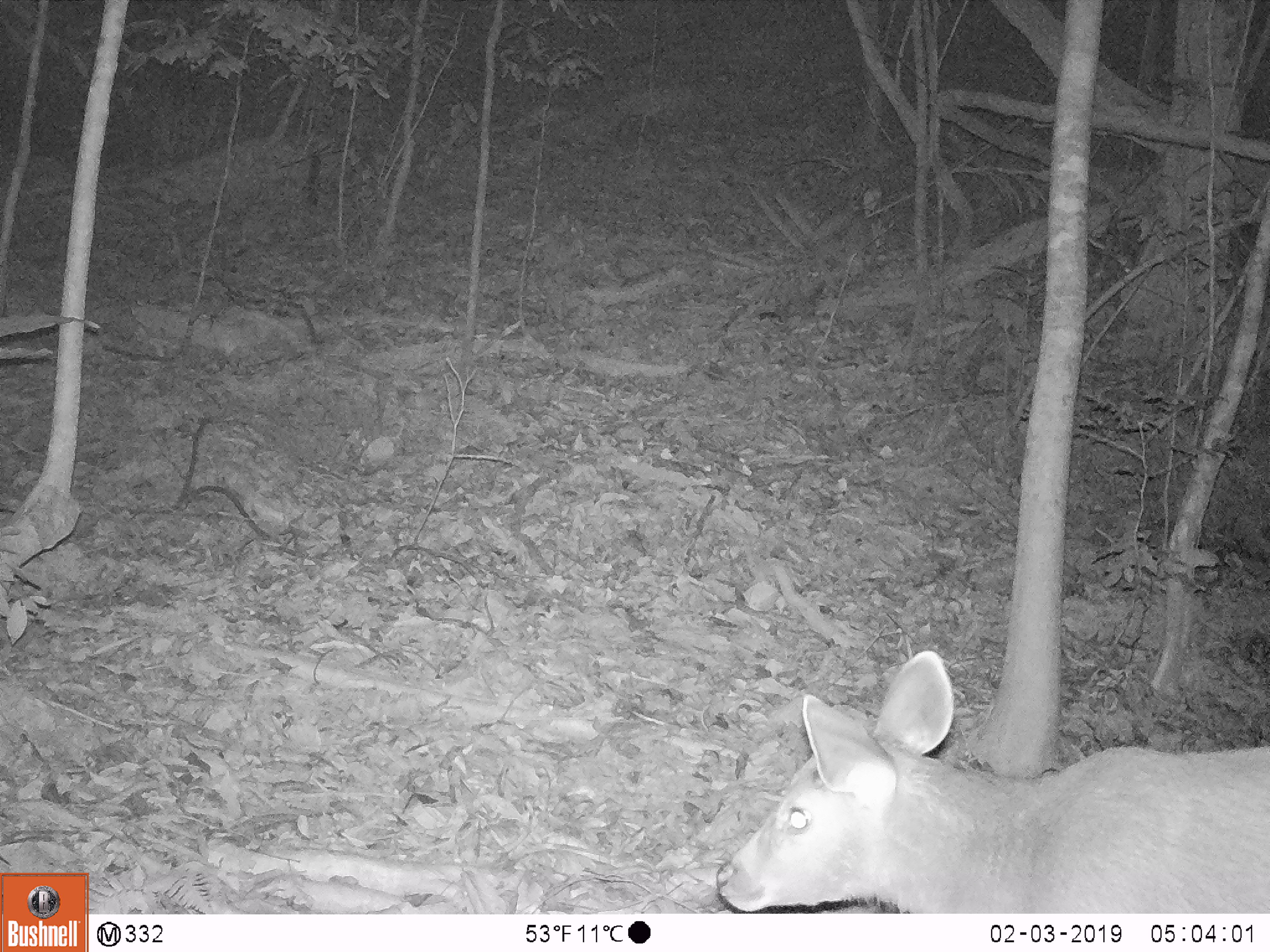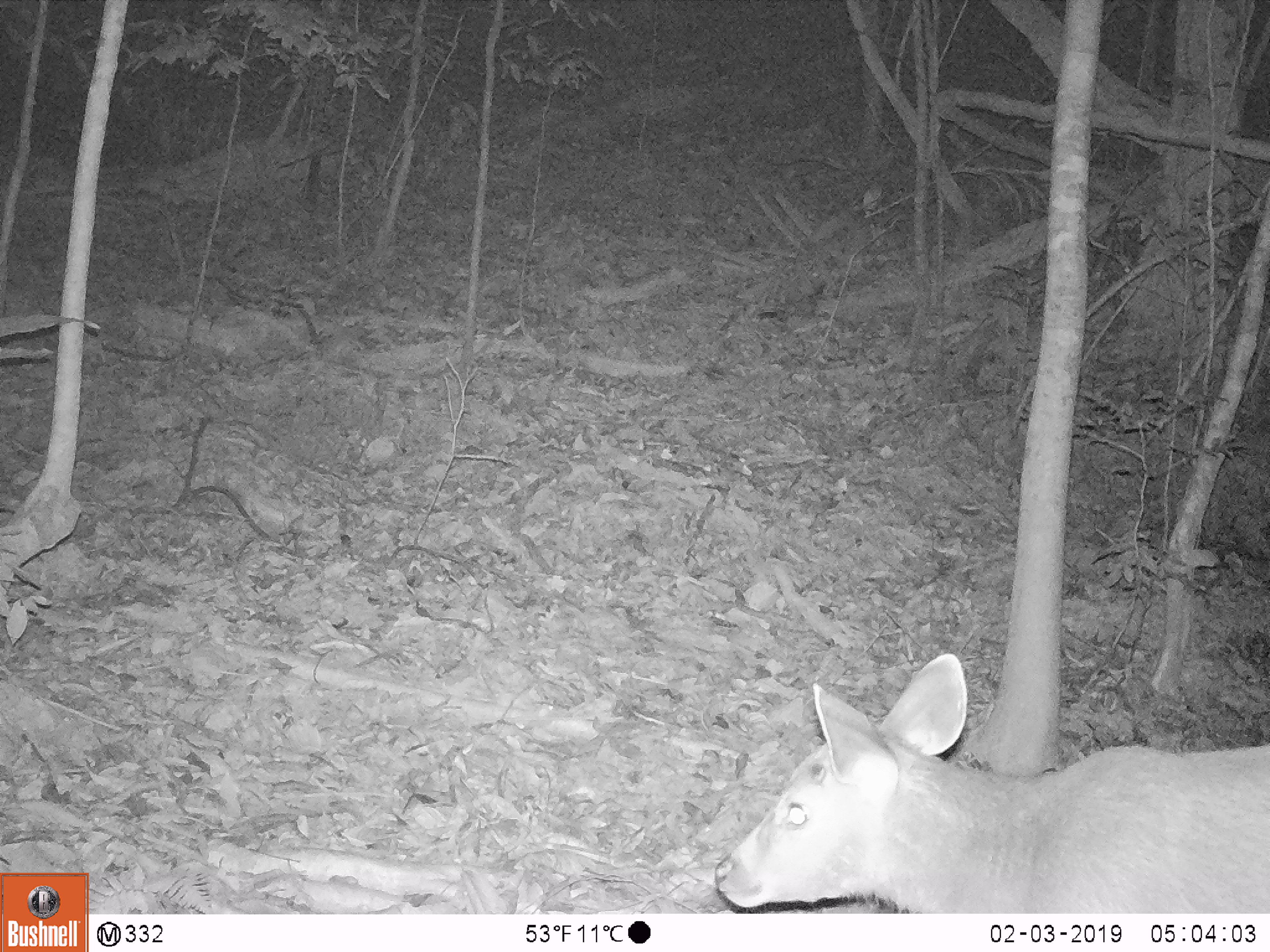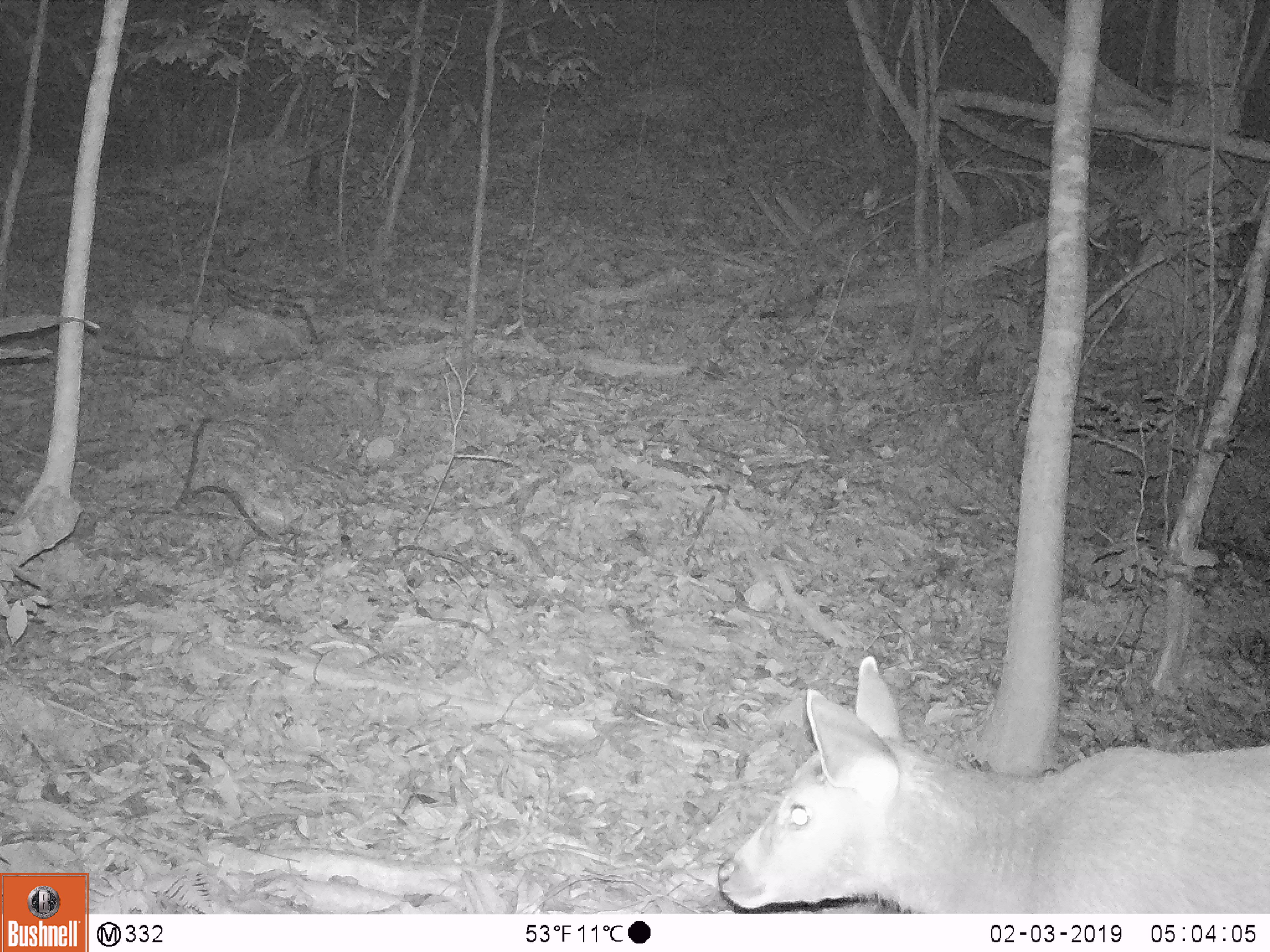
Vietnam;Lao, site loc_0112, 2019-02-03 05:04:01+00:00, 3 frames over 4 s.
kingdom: Animalia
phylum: Chordata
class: Mammalia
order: Artiodactyla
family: Cervidae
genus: Rusa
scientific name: Rusa unicolor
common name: sambar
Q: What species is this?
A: Sambar (Rusa unicolor).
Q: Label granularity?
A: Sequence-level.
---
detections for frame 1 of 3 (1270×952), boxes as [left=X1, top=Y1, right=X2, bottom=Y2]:
sambar: [left=712, top=649, right=1270, bottom=913]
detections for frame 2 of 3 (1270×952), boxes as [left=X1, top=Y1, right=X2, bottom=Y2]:
sambar: [left=712, top=649, right=1270, bottom=913]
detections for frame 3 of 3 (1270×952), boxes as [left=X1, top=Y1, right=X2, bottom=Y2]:
sambar: [left=712, top=649, right=1270, bottom=913]